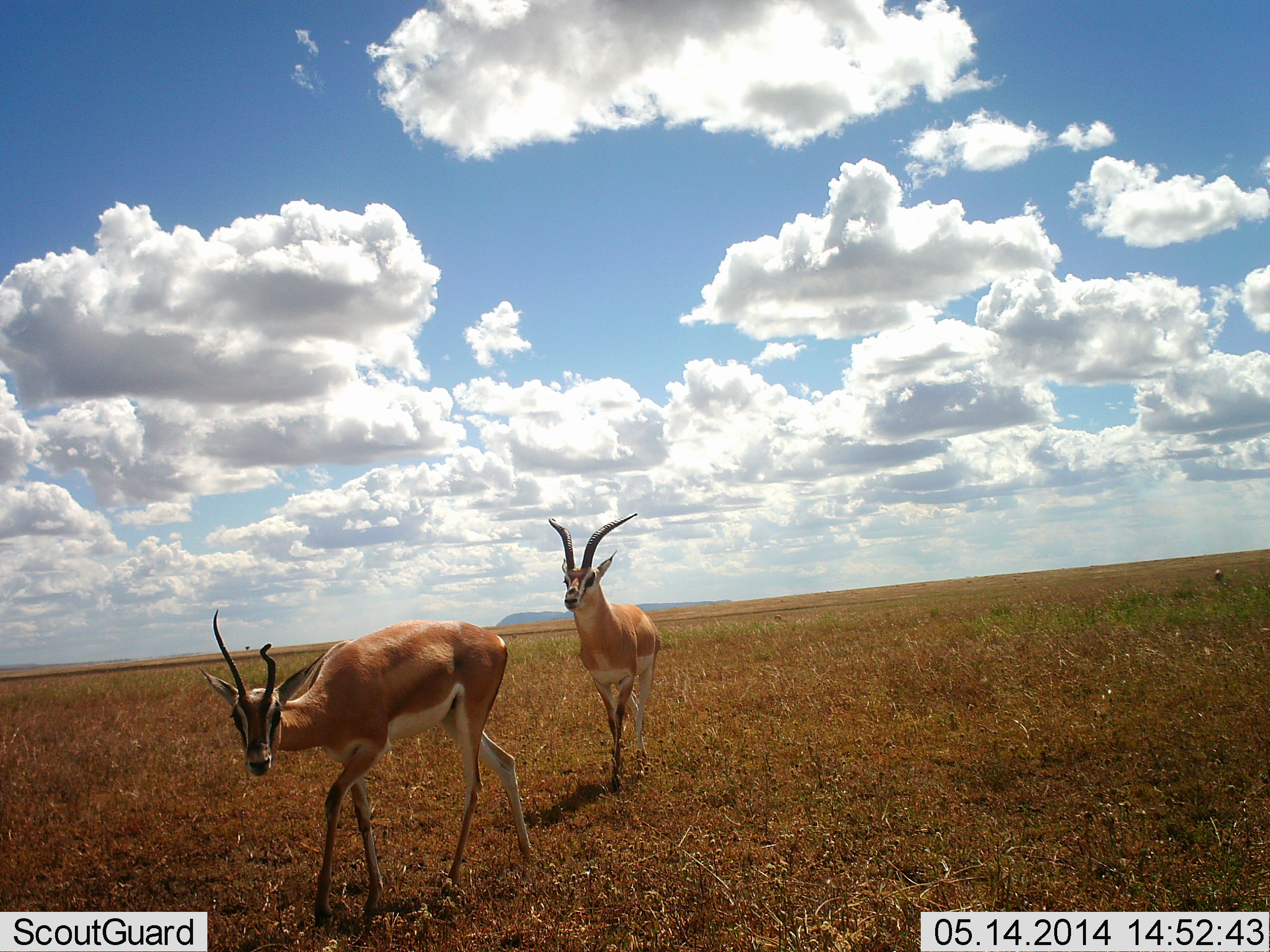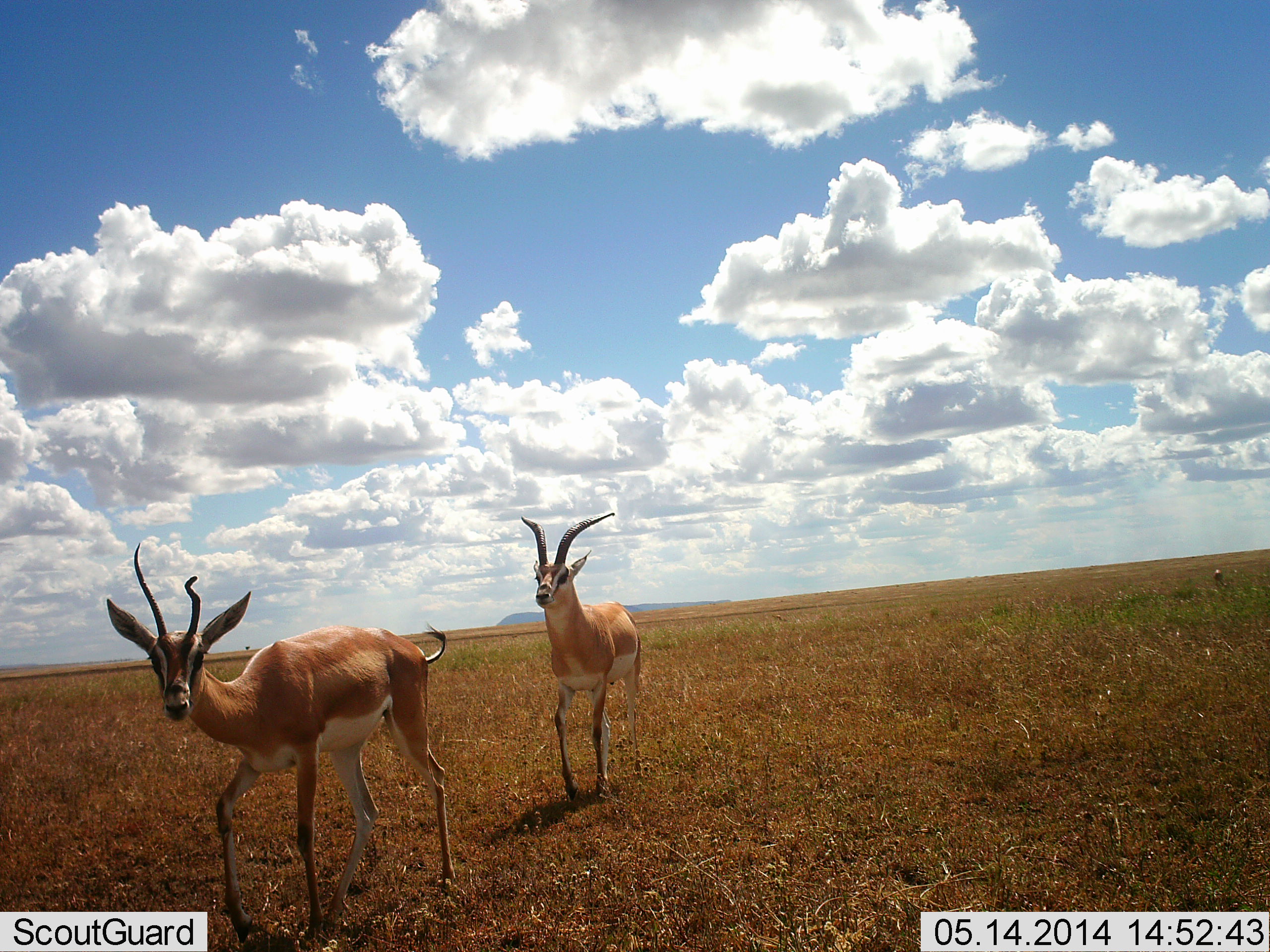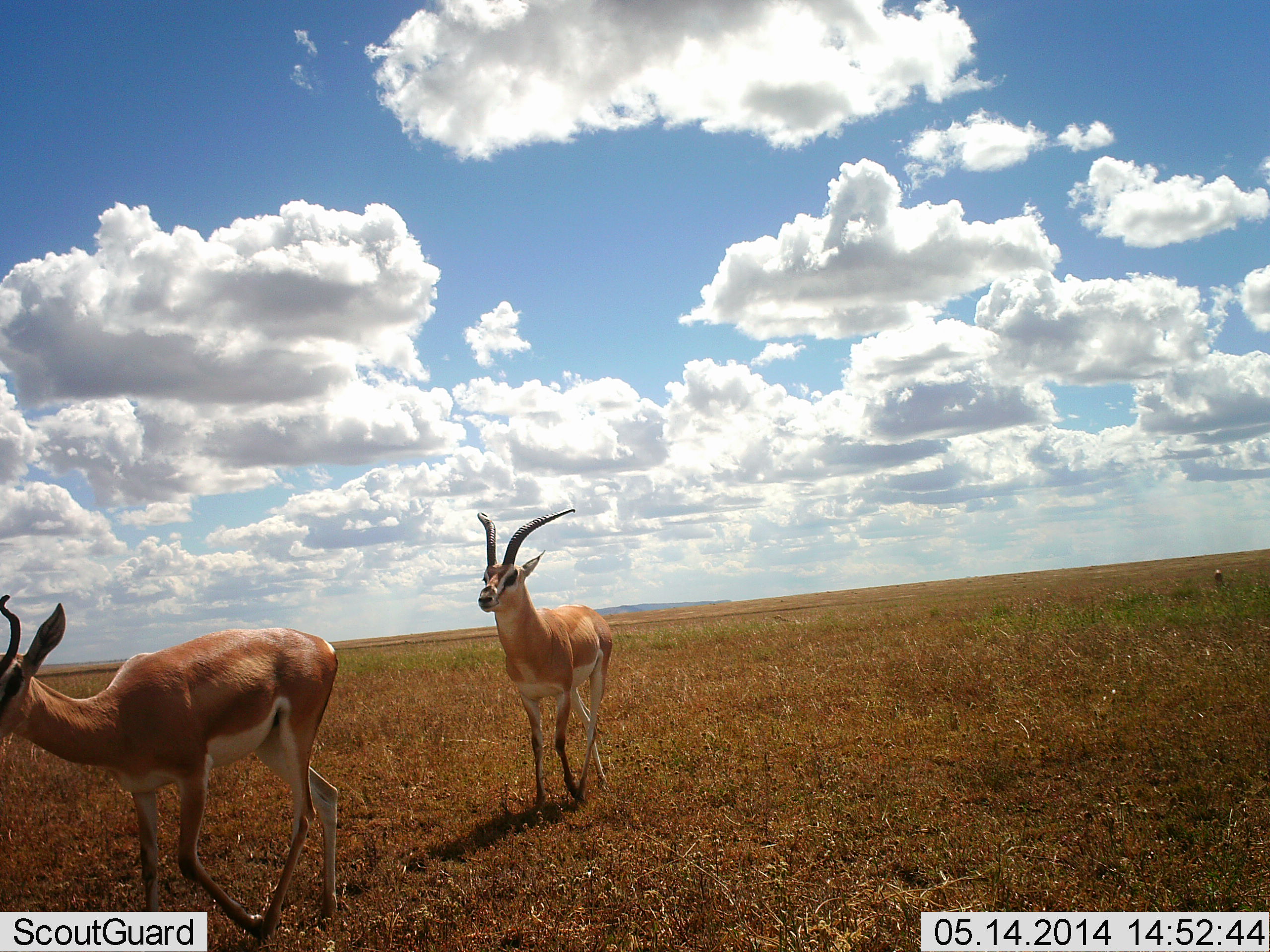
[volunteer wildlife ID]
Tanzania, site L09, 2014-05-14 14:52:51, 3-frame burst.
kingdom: Animalia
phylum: Chordata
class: Mammalia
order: Artiodactyla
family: Bovidae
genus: Nanger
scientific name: Nanger granti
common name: grant's gazelle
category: gazellegrants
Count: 2.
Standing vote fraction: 0%.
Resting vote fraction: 0%.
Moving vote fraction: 100%.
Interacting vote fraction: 0%.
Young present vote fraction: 0%.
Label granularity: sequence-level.